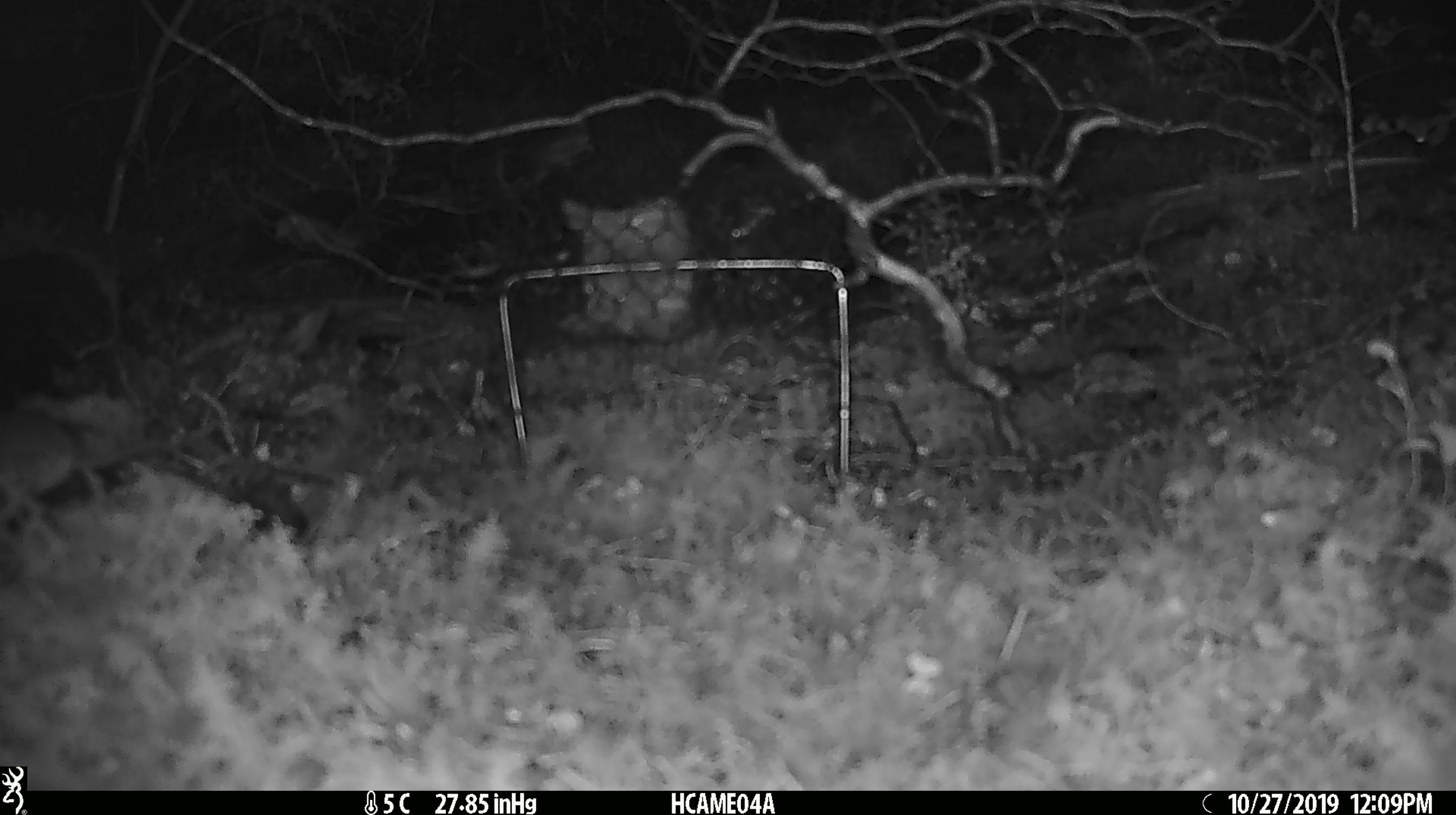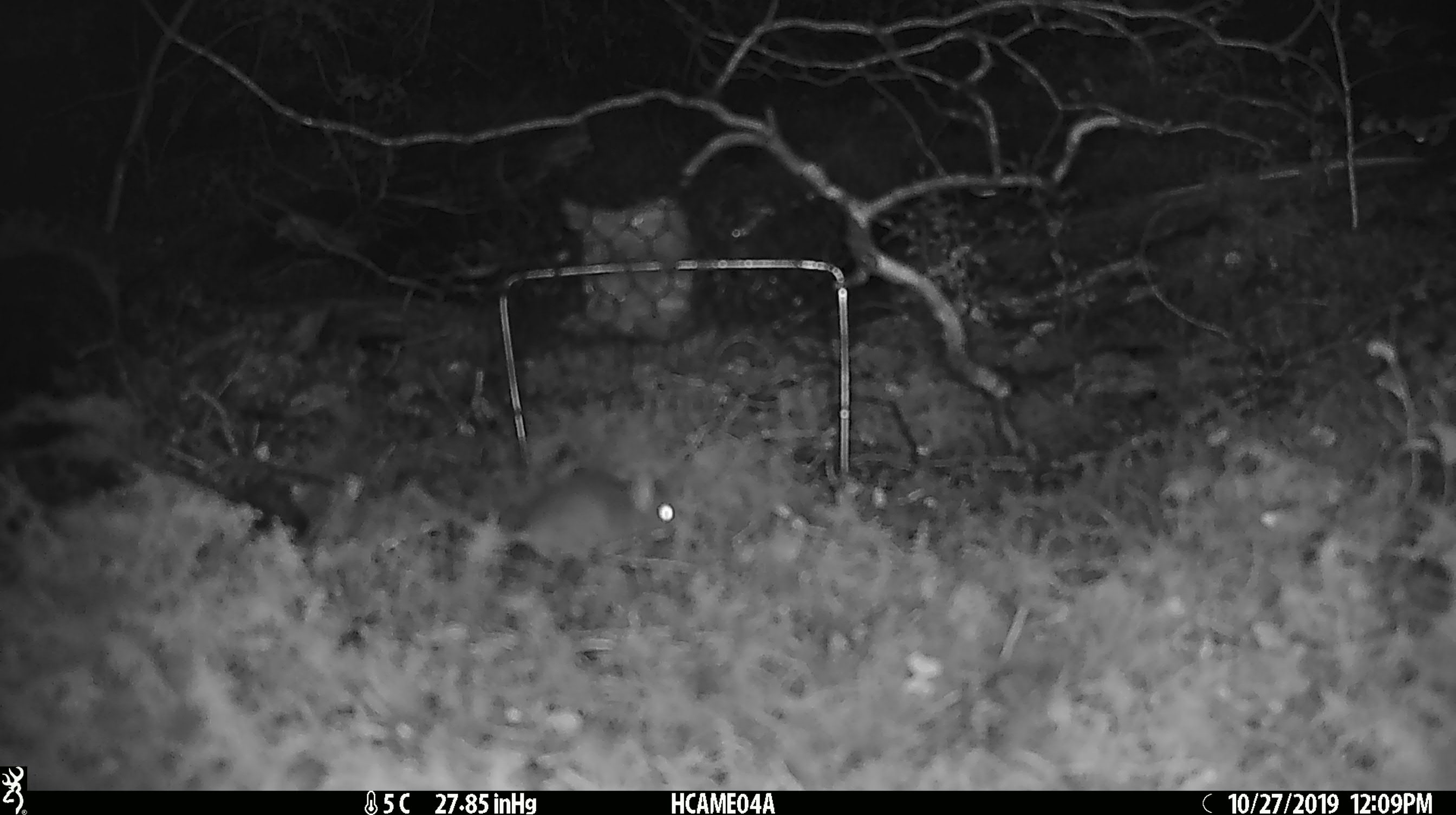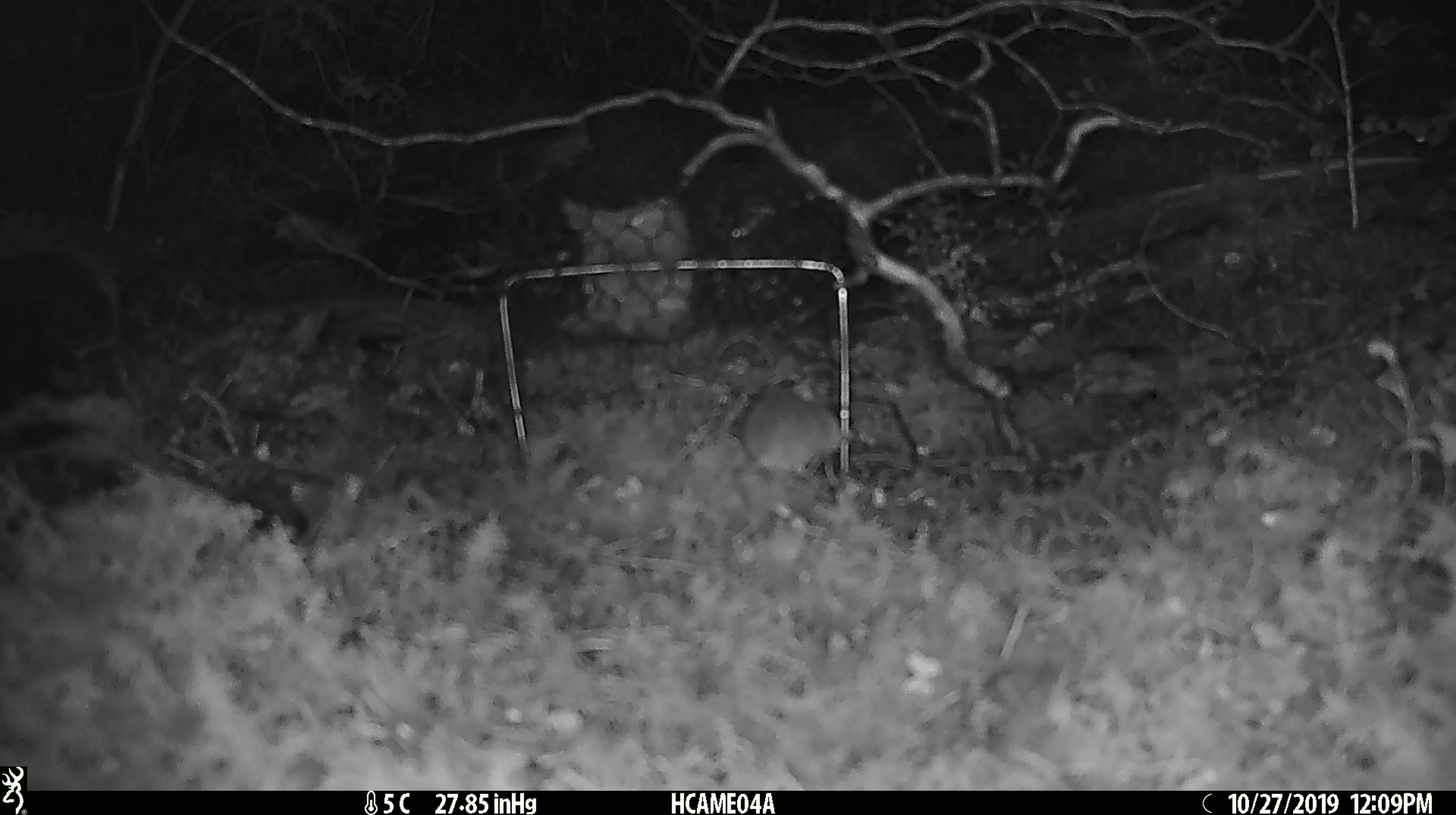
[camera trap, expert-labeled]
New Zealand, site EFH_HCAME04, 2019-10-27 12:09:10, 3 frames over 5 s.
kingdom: Animalia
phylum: Chordata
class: Mammalia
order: Rodentia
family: Muridae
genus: Mus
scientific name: Mus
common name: mouse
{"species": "mouse (Mus)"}